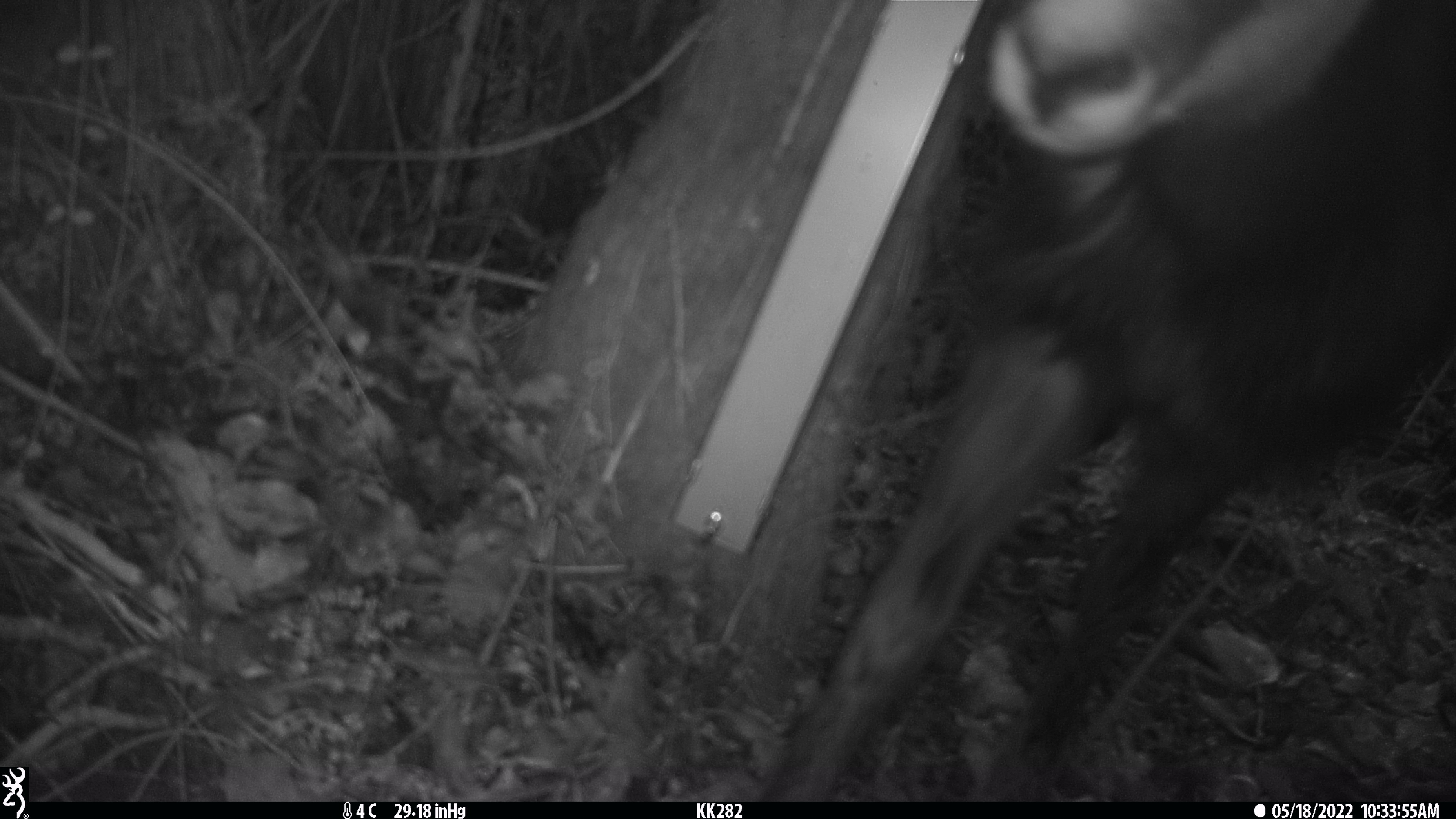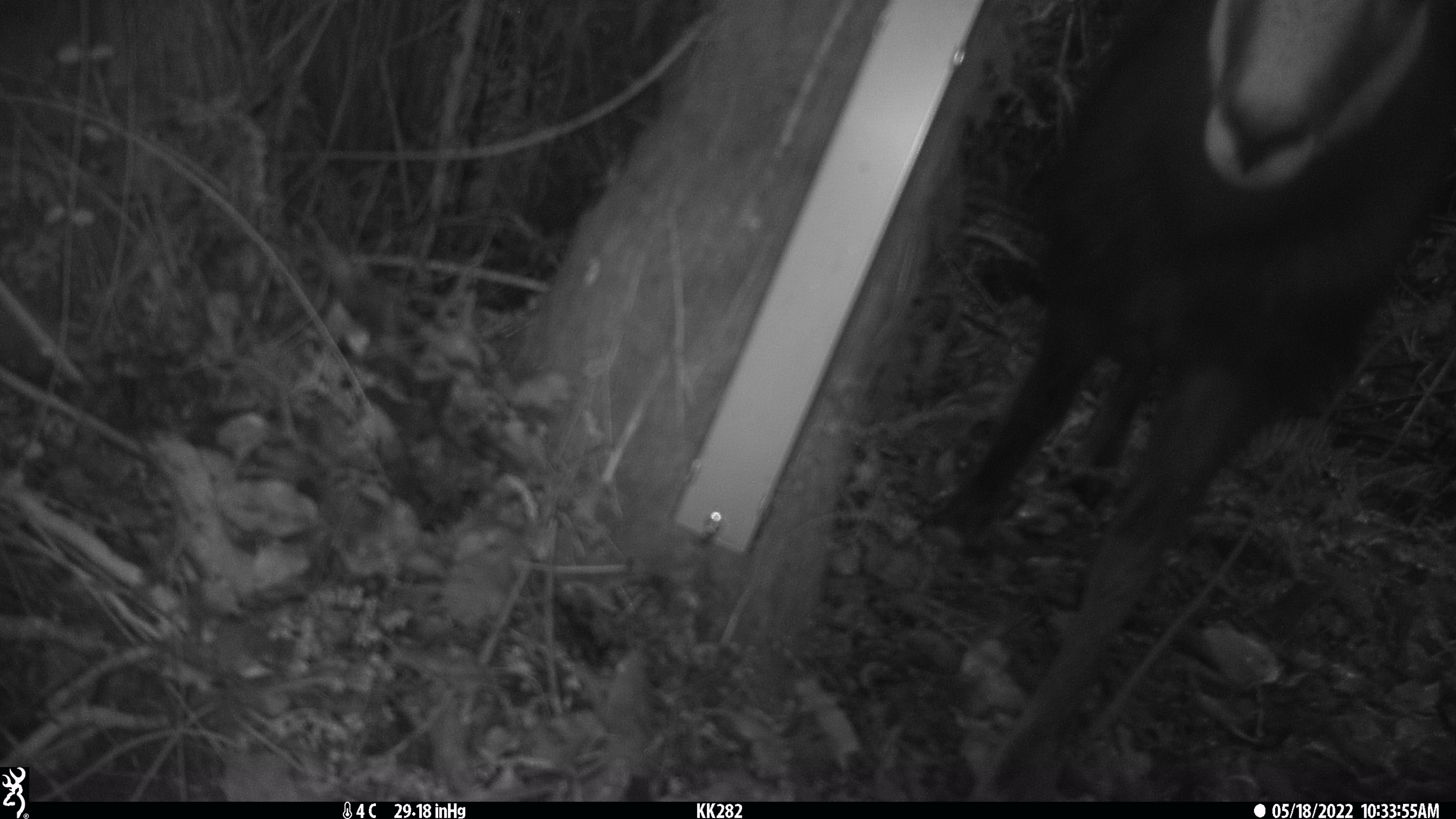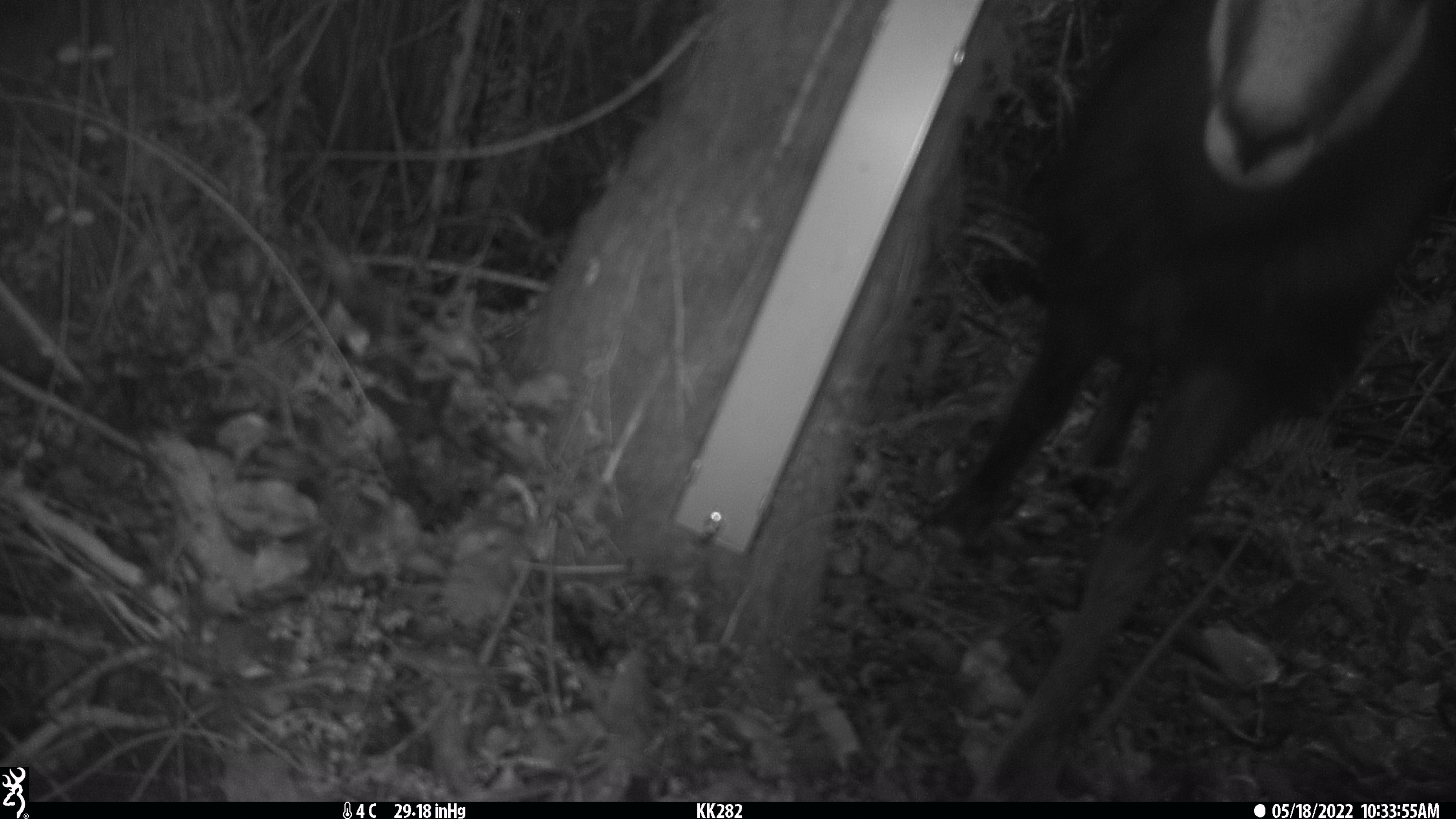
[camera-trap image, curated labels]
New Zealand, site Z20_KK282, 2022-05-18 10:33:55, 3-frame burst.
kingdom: Animalia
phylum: Chordata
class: Mammalia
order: Artiodactyla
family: Bovidae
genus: Rupicapra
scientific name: Rupicapra rupicapra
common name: alpine chamois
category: chamois